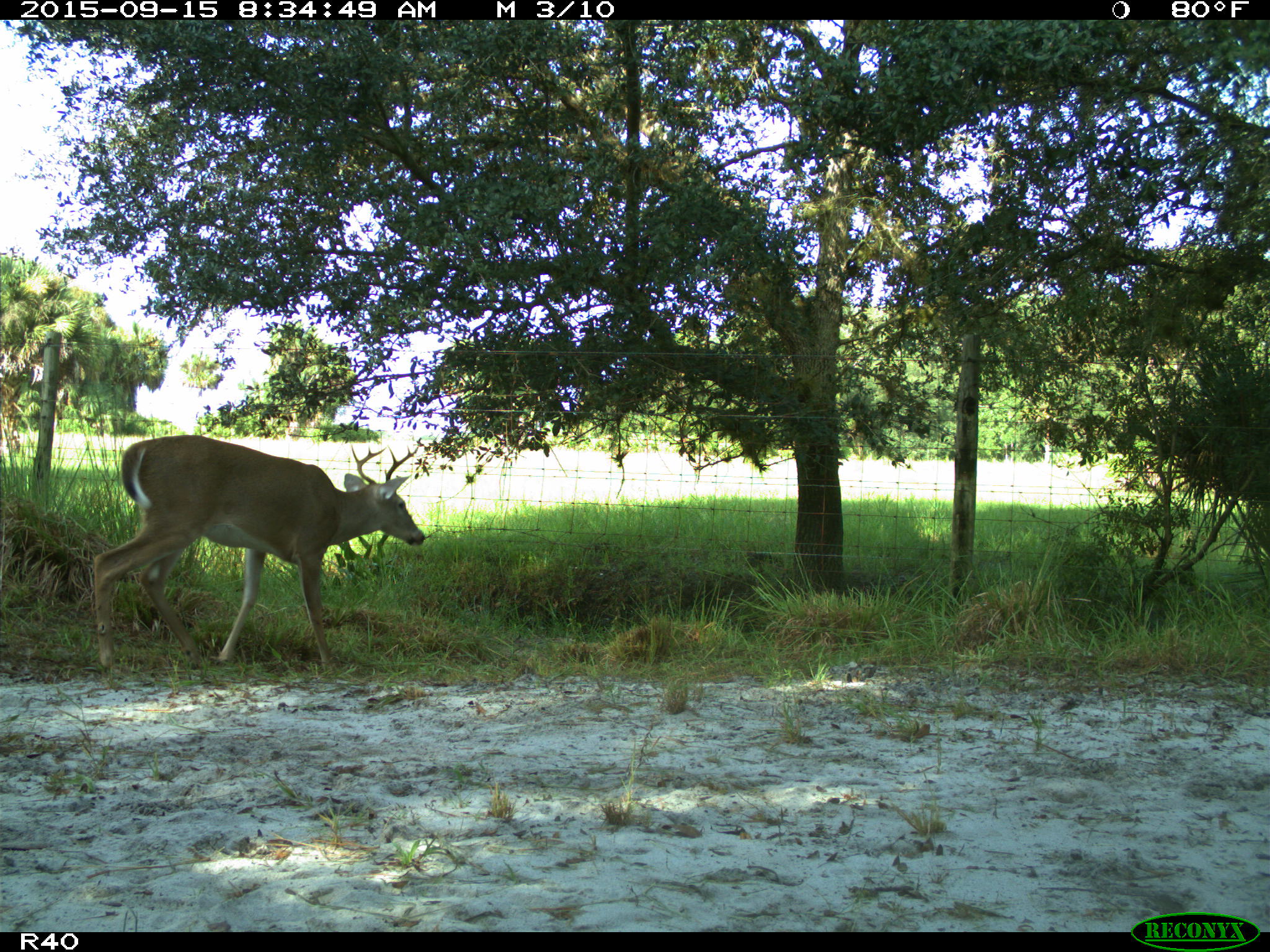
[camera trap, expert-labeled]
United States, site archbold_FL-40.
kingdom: Animalia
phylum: Chordata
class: Mammalia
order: Artiodactyla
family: Cervidae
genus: Odocoileus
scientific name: Odocoileus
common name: deer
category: unidentified deer